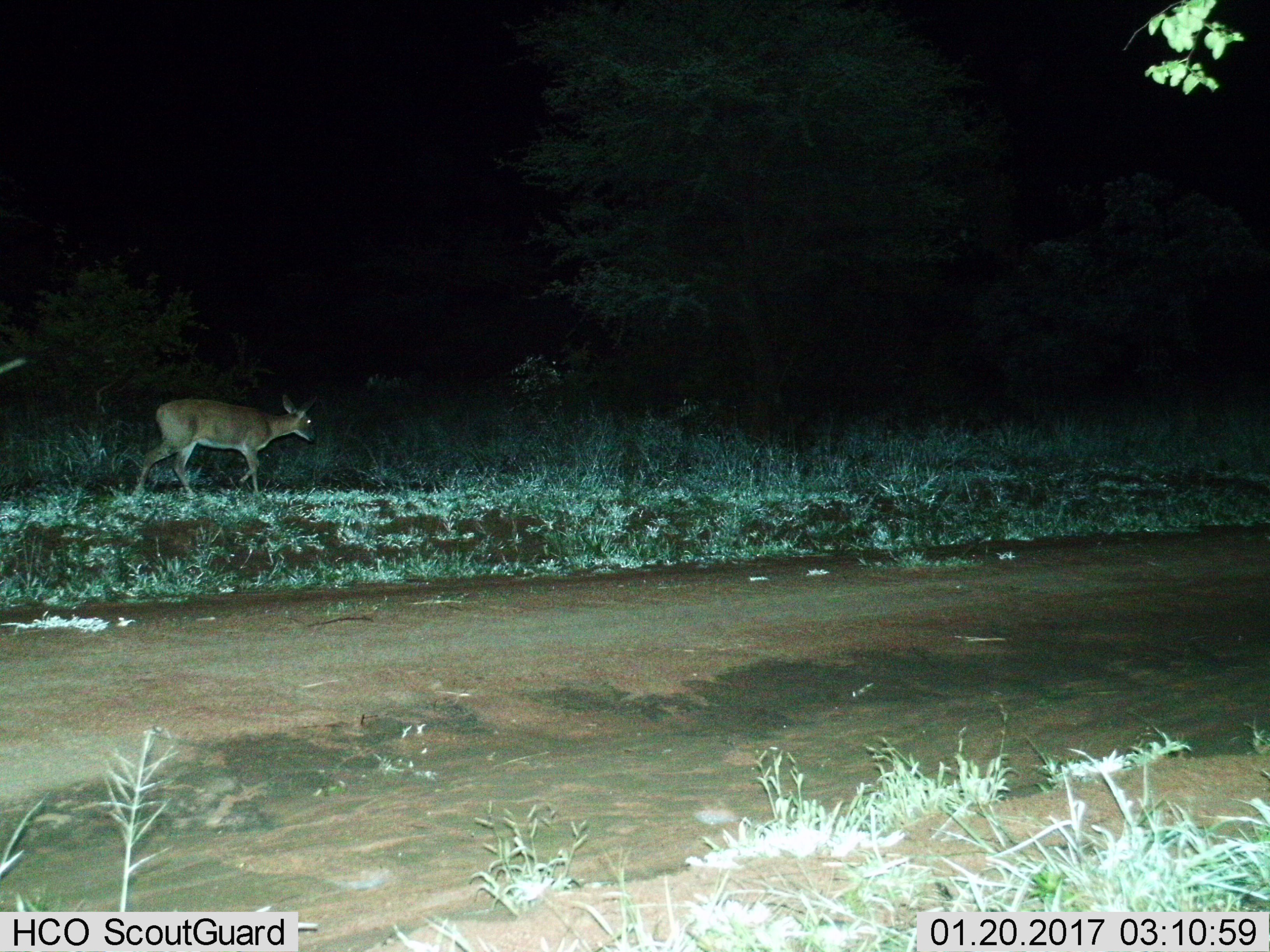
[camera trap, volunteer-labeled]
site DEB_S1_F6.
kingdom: Animalia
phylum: Chordata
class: Mammalia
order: Artiodactyla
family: Bovidae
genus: Sylvicapra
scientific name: Sylvicapra grimmia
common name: common duiker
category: duikercommongrey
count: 1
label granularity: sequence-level